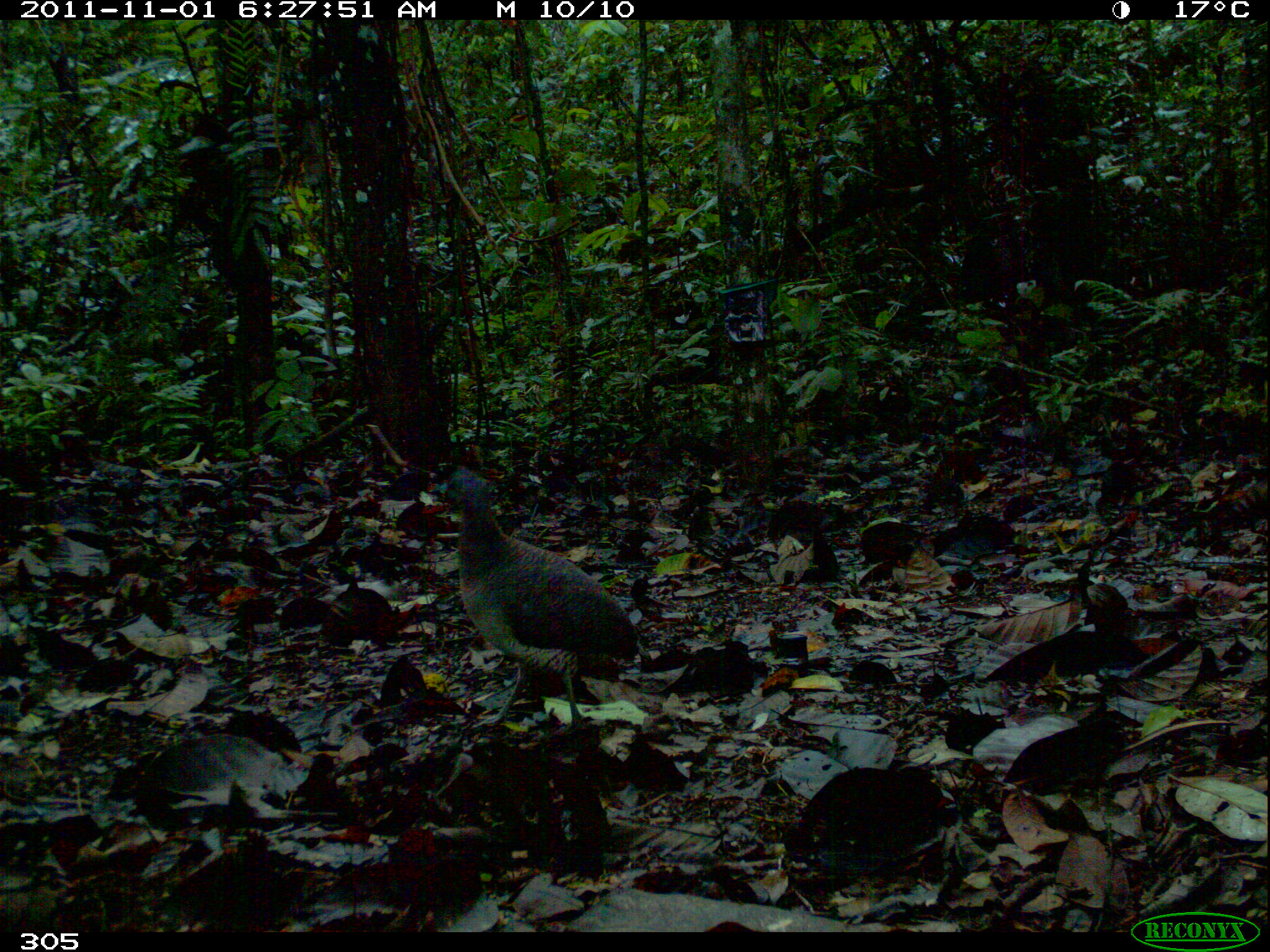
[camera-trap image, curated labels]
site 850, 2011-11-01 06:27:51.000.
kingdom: Animalia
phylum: Chordata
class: Aves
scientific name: Aves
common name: bird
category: unknown bird